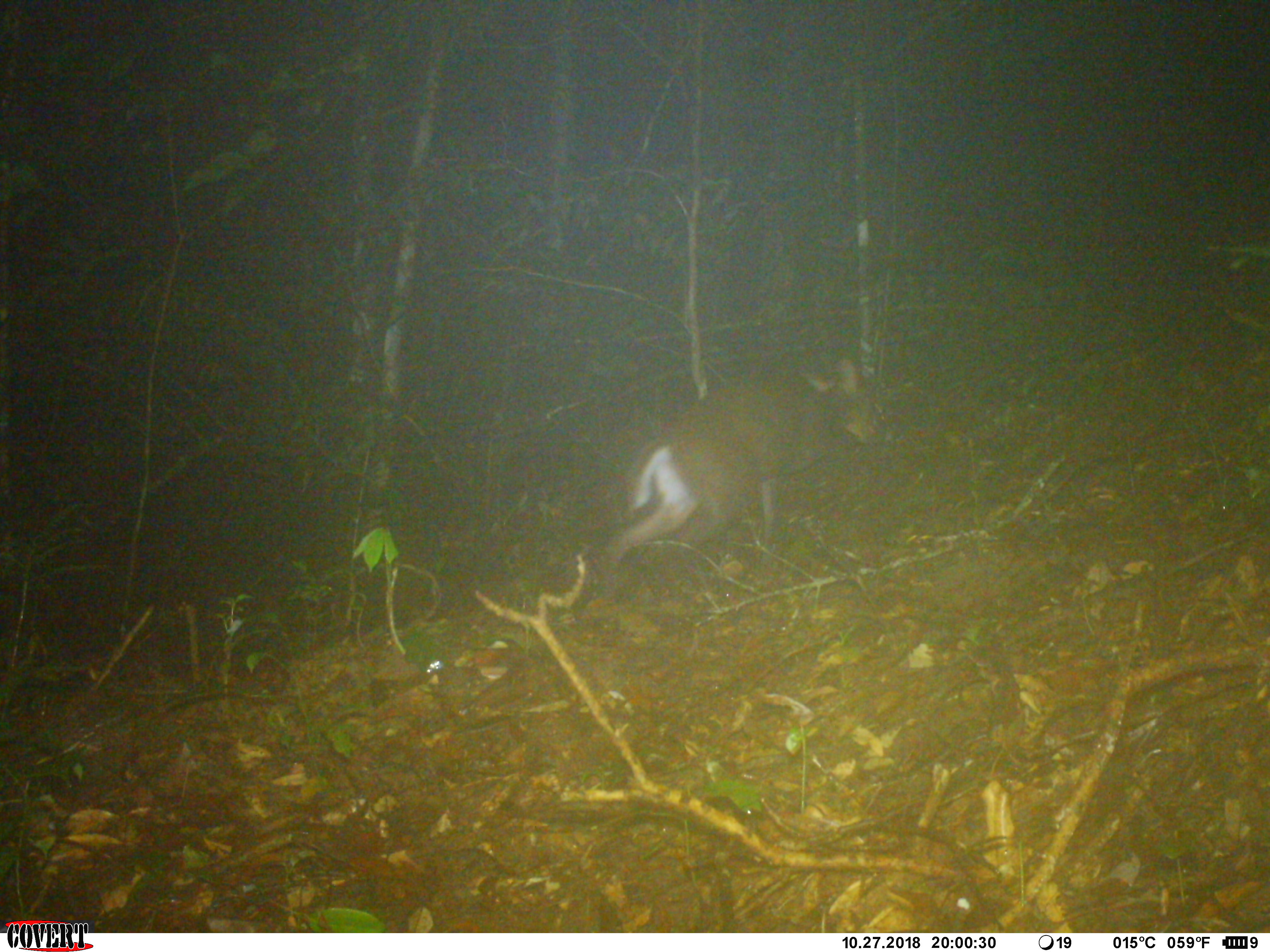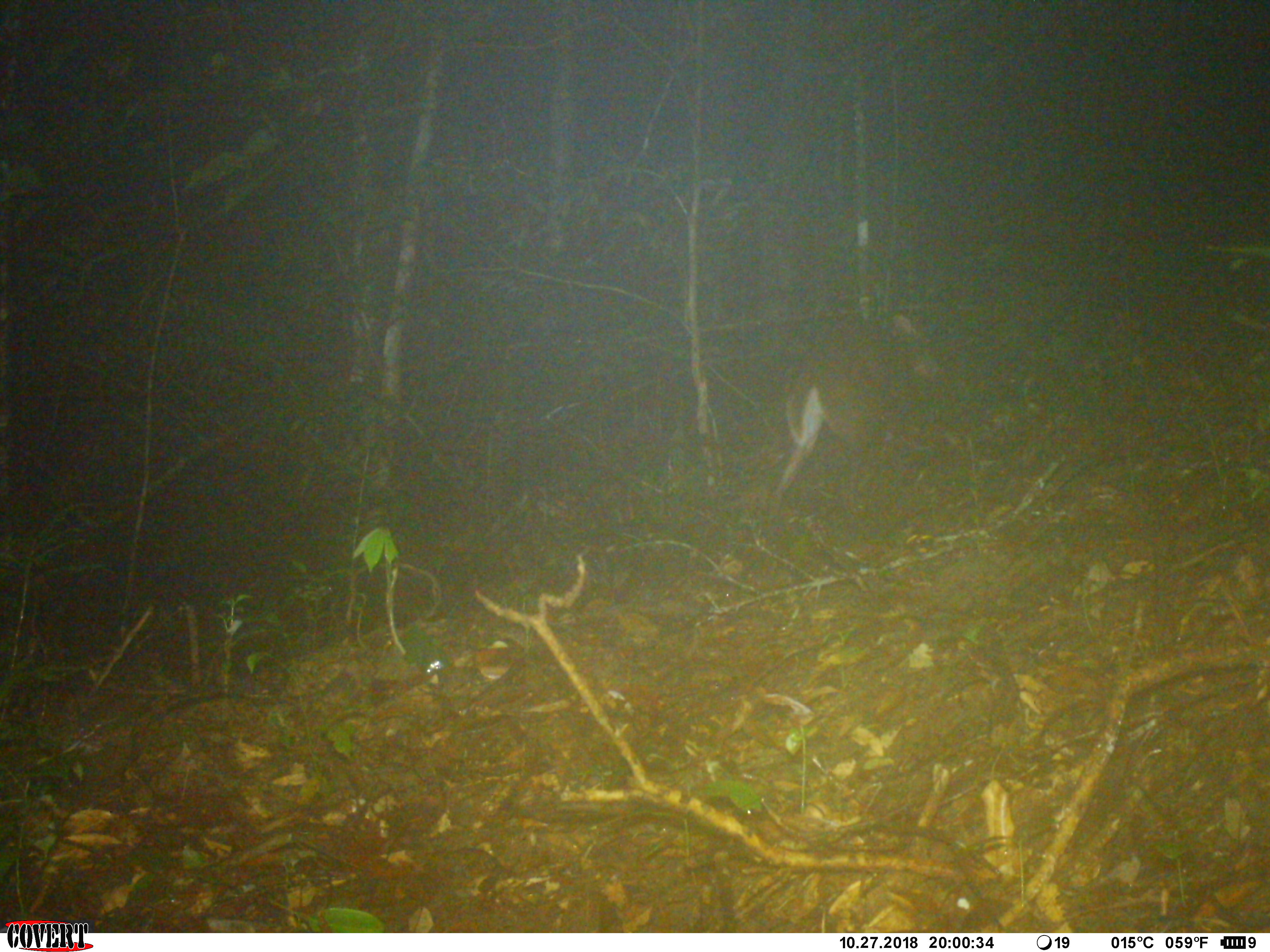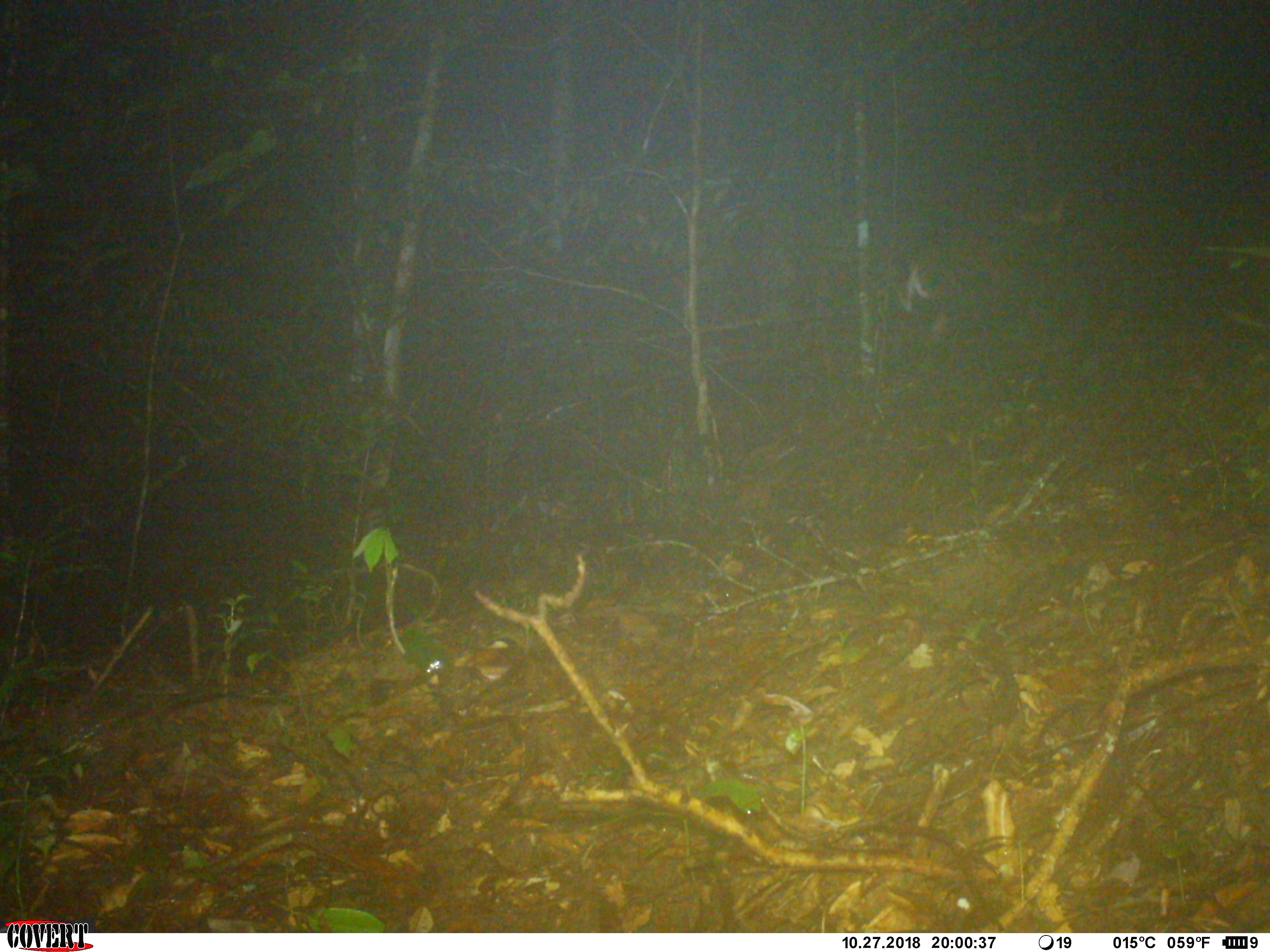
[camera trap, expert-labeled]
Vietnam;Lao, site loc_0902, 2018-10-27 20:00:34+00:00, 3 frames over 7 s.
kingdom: Animalia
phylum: Chordata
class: Mammalia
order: Artiodactyla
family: Cervidae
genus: Muntiacus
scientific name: Muntiacus rooseveltorum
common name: roosevelt's muntjac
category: roosevelts muntjac group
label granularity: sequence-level